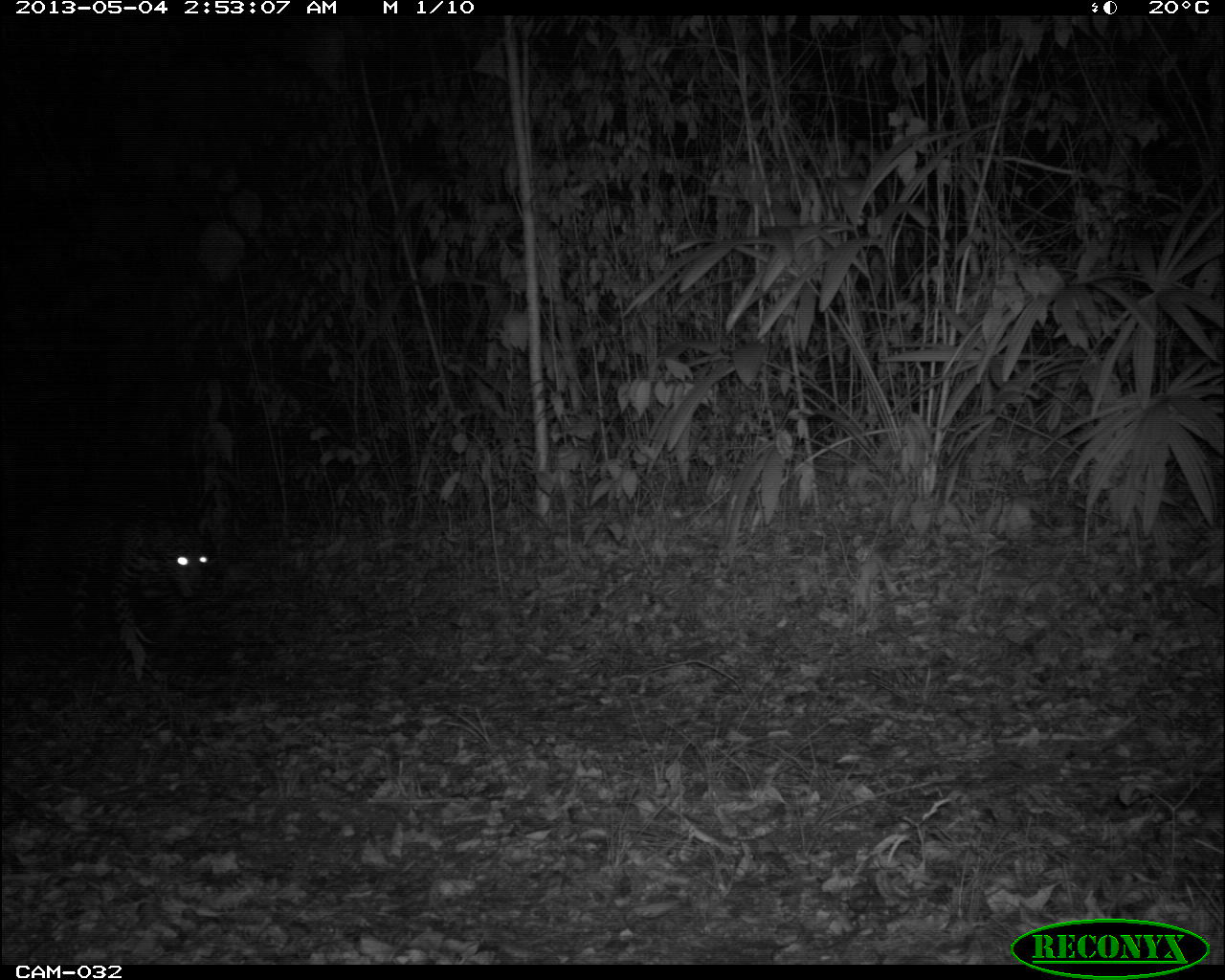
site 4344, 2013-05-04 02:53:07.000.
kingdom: Animalia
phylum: Chordata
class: Mammalia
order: Carnivora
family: Felidae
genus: Panthera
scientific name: Panthera onca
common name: jaguar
Panthera onca (jaguar), count 1.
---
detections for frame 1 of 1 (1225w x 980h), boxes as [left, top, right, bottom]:
panthera onca: [10, 499, 210, 642]